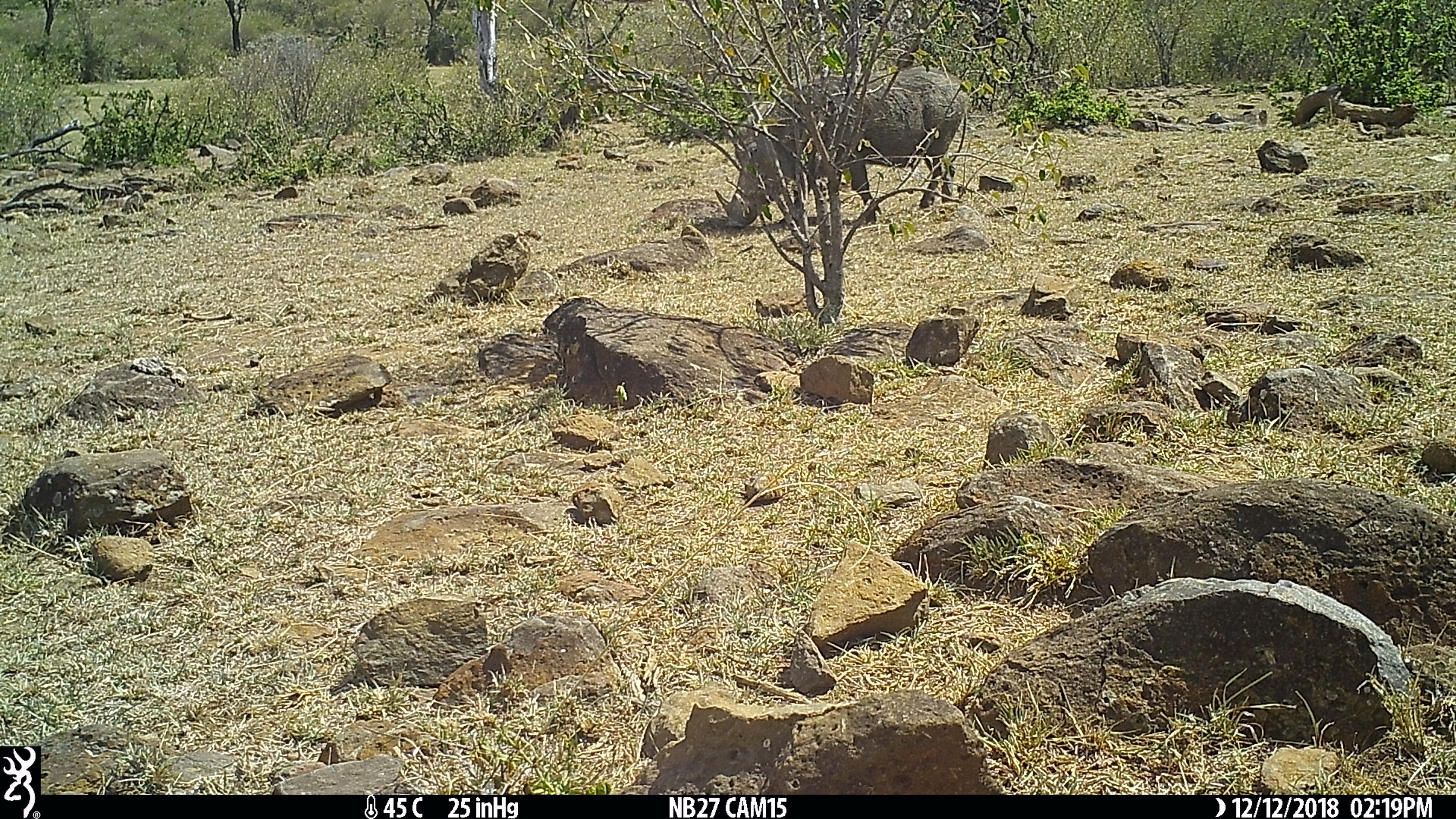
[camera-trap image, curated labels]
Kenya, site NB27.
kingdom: Animalia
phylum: Chordata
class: Mammalia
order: Artiodactyla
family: Suidae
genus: Phacochoerus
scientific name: Phacochoerus africanus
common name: common warthog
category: warthog